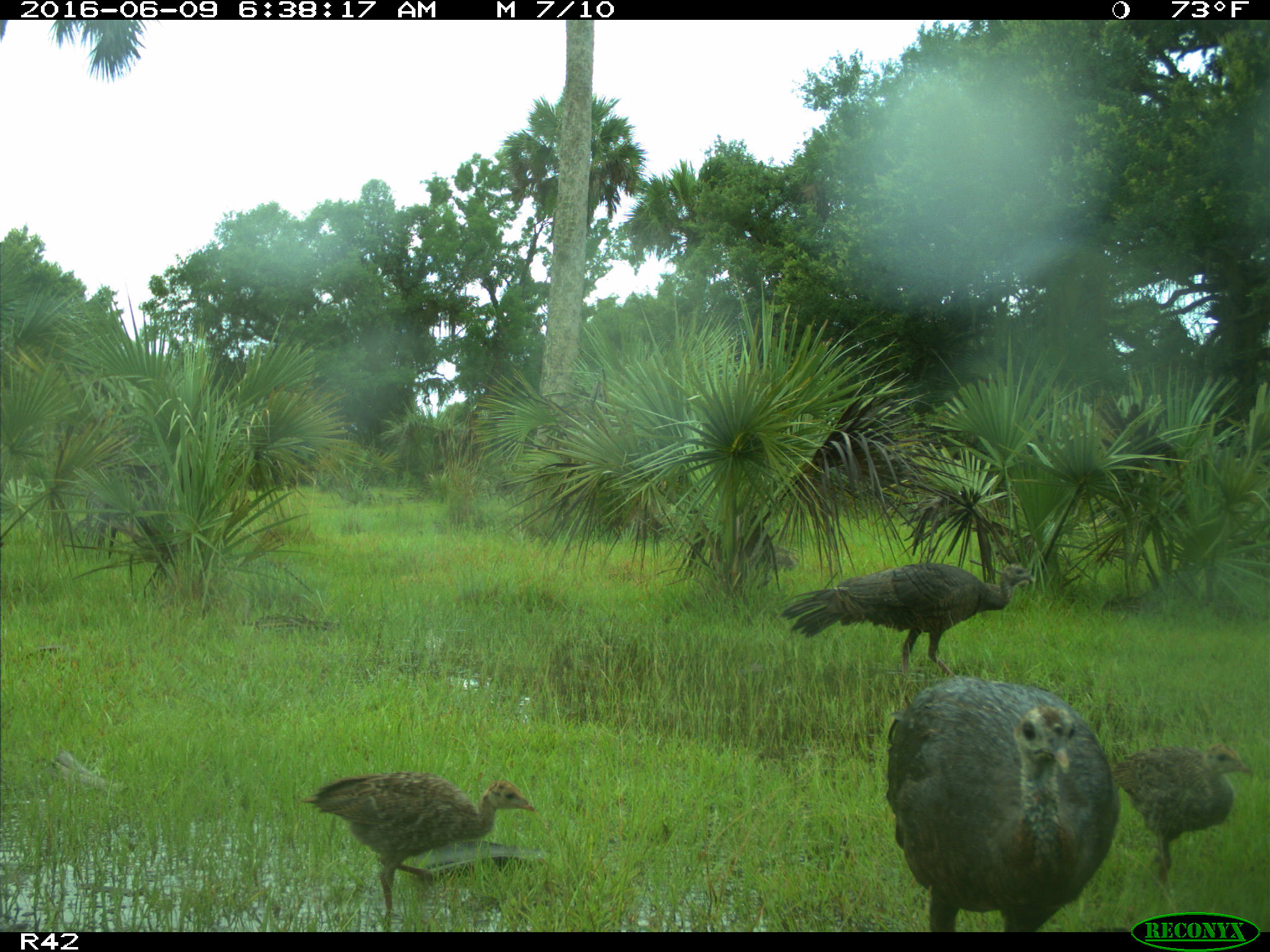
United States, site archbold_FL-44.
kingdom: Animalia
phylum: Chordata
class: Aves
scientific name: Aves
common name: birds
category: unidentified bird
Unidentified bird (birds) (Aves).